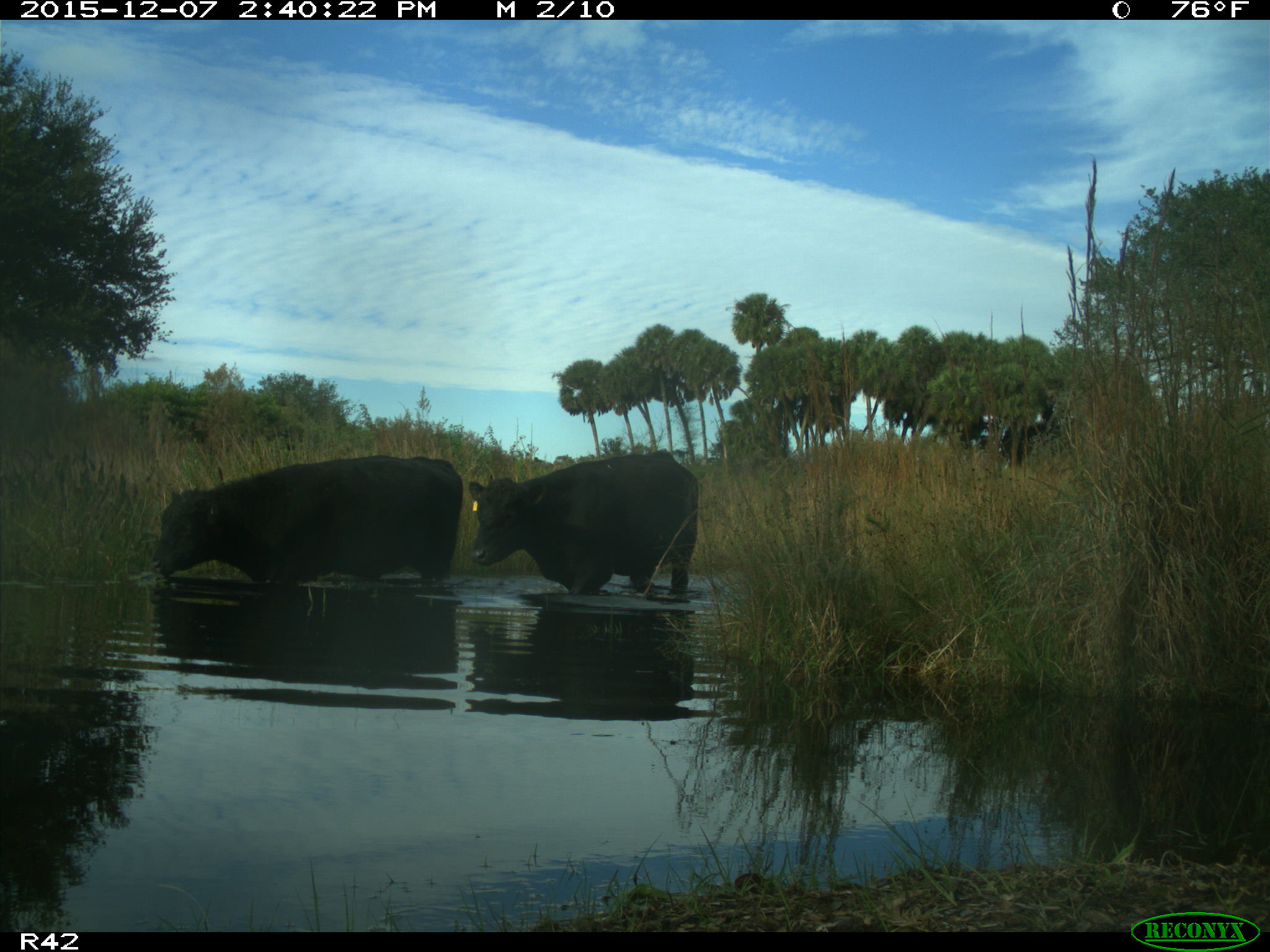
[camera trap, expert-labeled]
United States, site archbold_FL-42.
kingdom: Animalia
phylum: Chordata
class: Mammalia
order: Artiodactyla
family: Bovidae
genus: Bos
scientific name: Bos taurus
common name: domestic cow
Bos taurus (domestic cow).